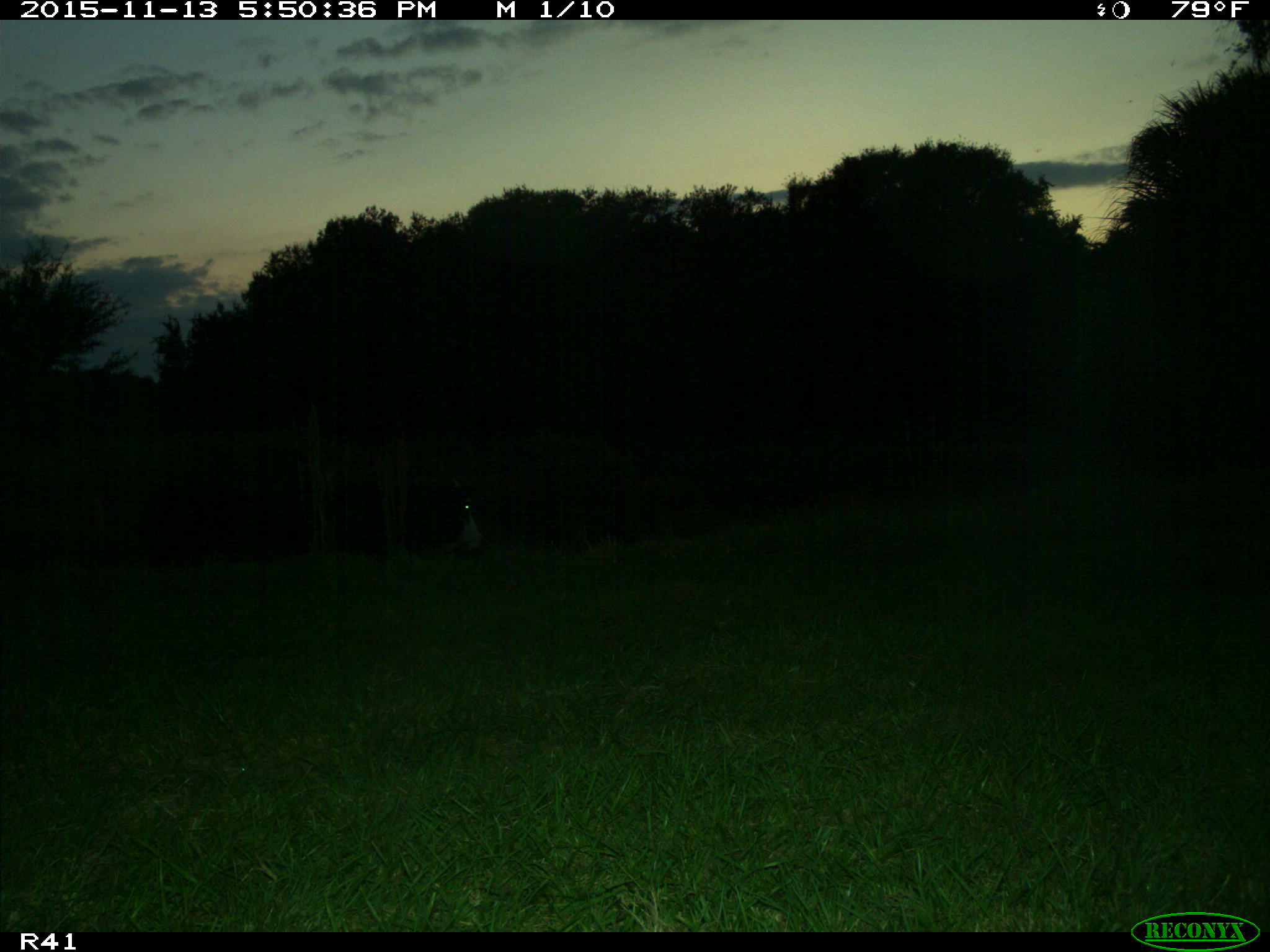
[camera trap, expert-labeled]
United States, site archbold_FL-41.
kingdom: Animalia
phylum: Chordata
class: Mammalia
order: Artiodactyla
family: Bovidae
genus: Bos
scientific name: Bos taurus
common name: domestic cow